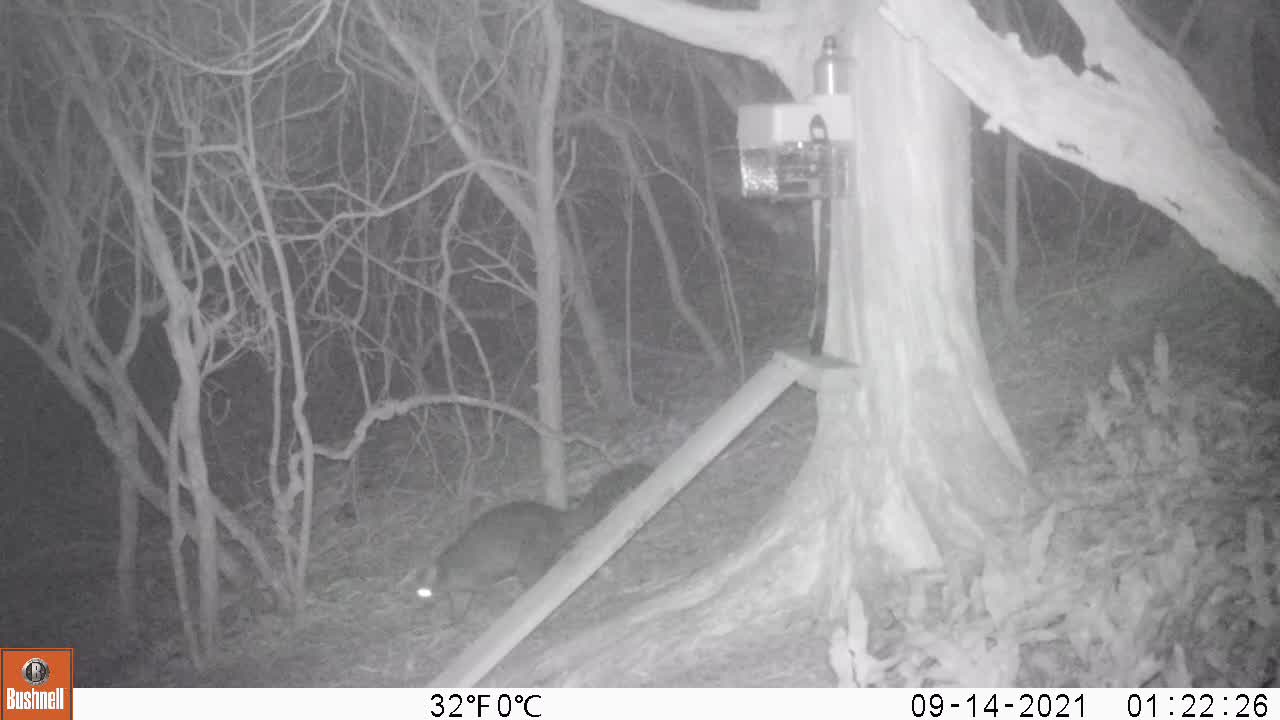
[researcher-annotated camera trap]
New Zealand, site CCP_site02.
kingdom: Animalia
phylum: Chordata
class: Mammalia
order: Diprotodontia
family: Phalangeridae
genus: Trichosurus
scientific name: Trichosurus vulpecula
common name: common brushtail possum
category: possum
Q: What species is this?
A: Possum (common brushtail possum) (Trichosurus vulpecula).